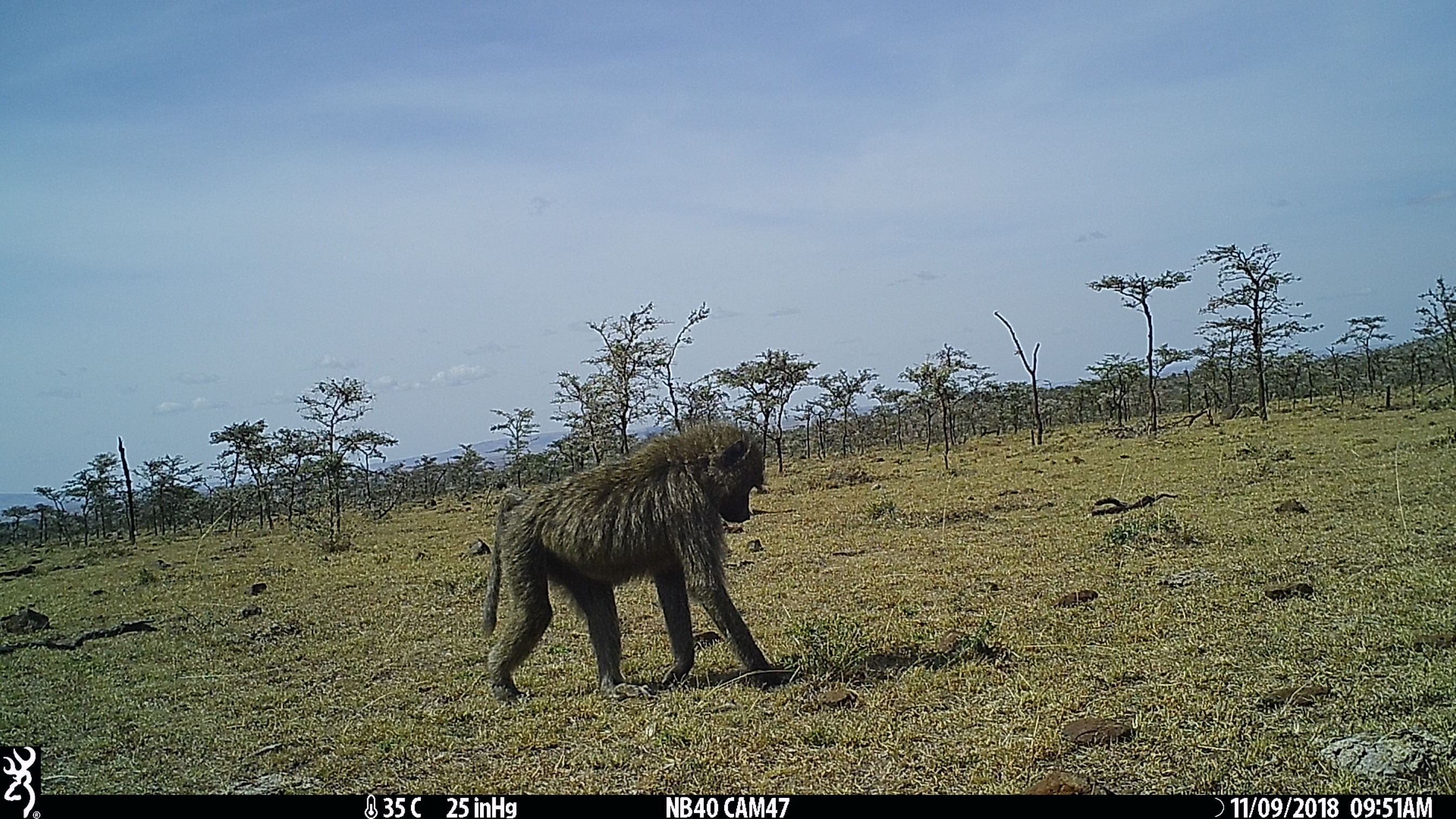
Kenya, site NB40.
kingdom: Animalia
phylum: Chordata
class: Mammalia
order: Primates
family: Cercopithecidae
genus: Papio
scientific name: Papio anubis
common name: olive baboon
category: baboon